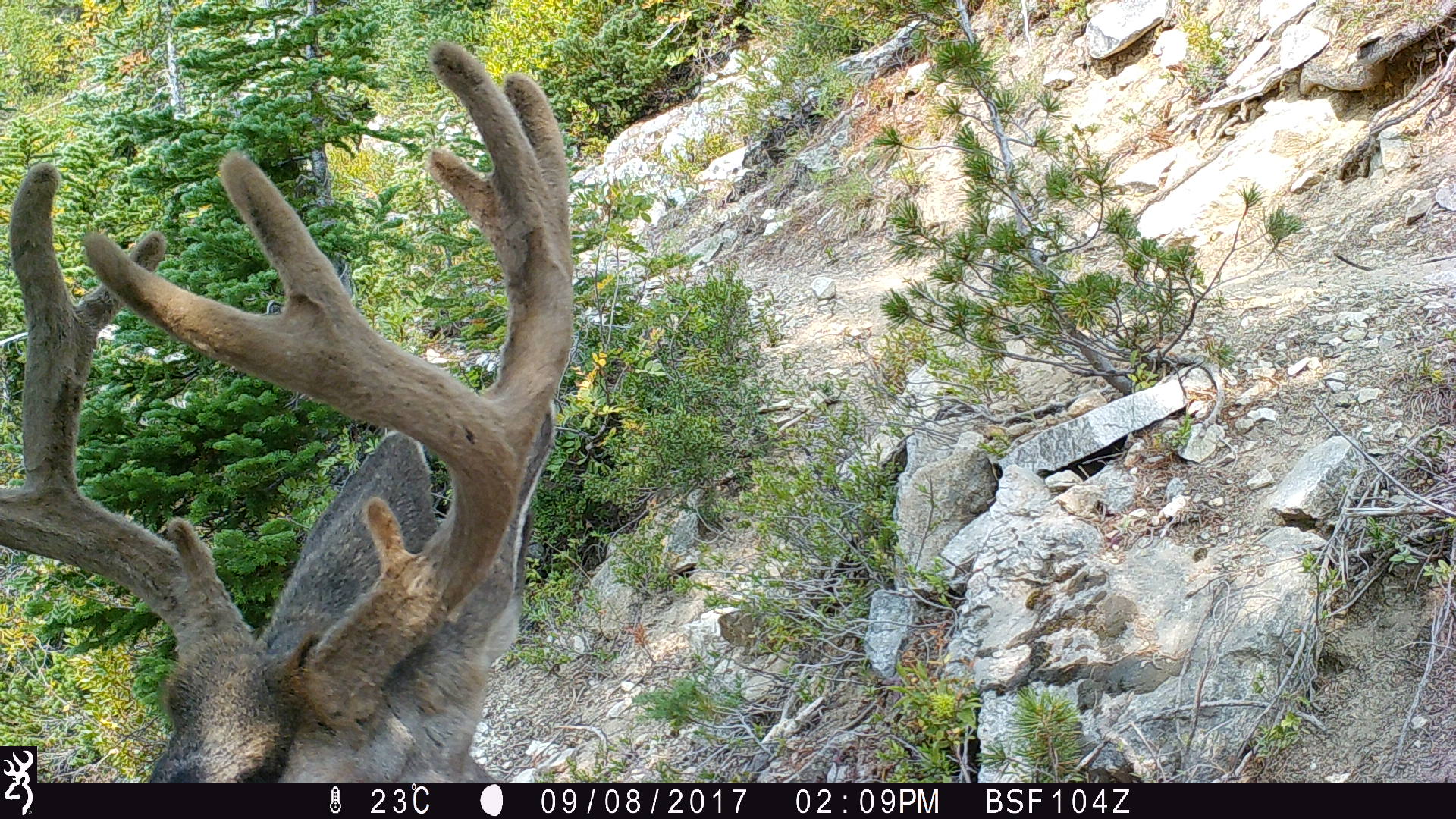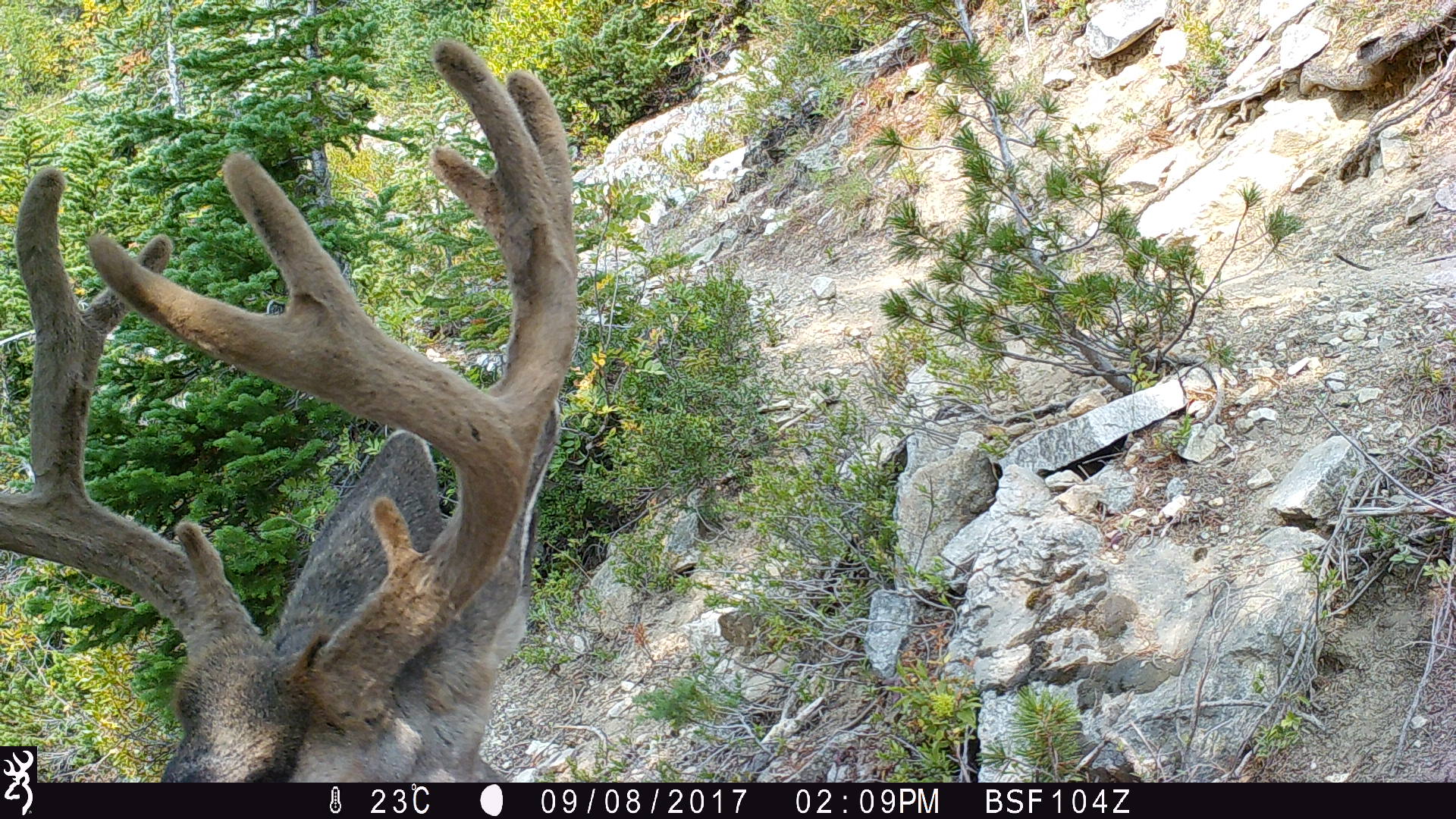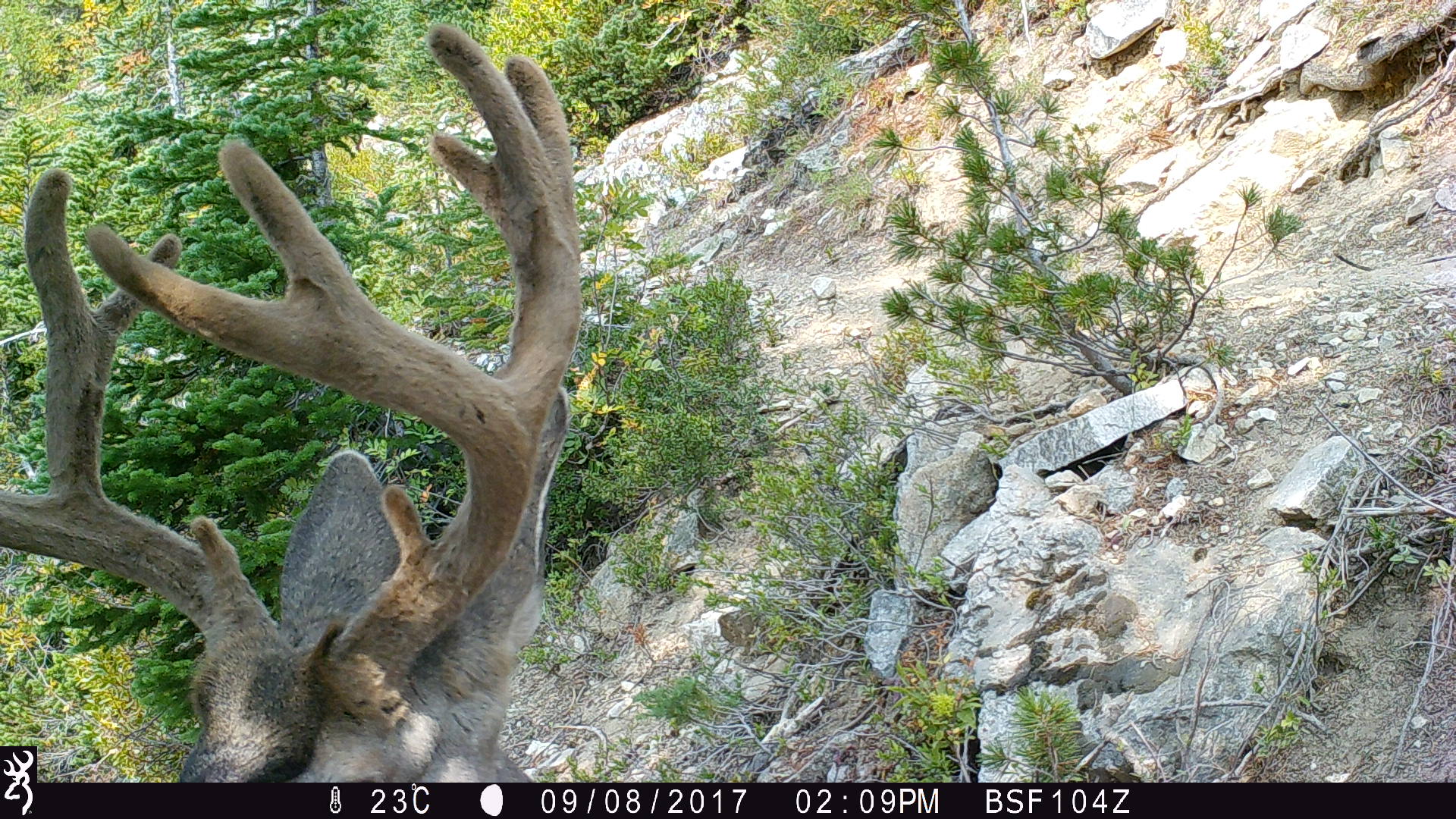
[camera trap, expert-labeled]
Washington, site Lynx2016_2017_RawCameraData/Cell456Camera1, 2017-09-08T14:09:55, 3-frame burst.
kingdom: Animalia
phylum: Chordata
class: Mammalia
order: Artiodactyla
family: Cervidae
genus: Odocoileus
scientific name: Odocoileus hemionus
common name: mule deer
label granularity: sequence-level